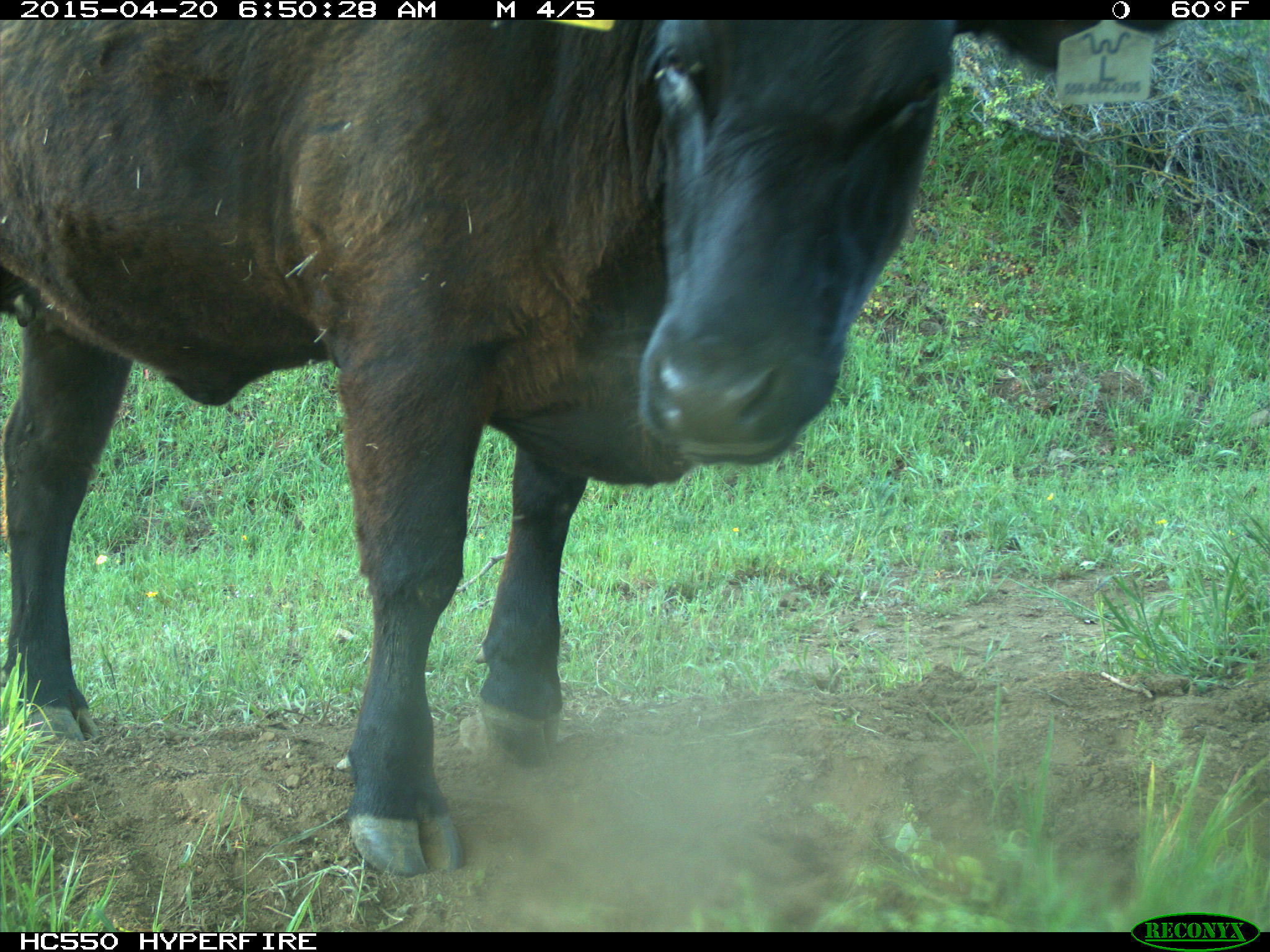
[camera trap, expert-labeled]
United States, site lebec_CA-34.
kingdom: Animalia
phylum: Chordata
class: Mammalia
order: Artiodactyla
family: Bovidae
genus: Bos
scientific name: Bos taurus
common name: domestic cow